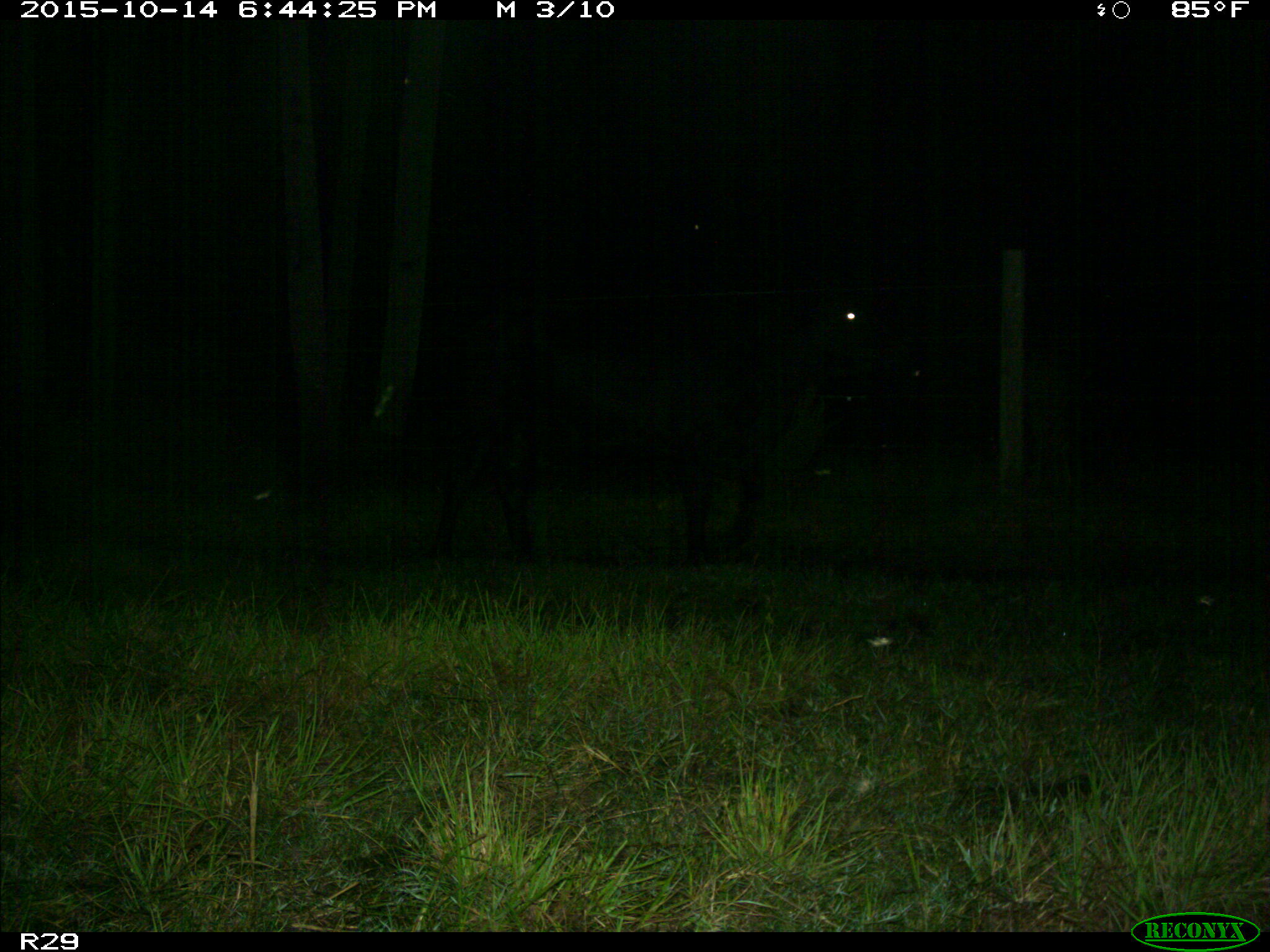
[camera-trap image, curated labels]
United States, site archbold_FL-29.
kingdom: Animalia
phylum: Chordata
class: Mammalia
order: Artiodactyla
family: Bovidae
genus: Bos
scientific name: Bos taurus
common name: domestic cow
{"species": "Bos taurus (domestic cow)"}